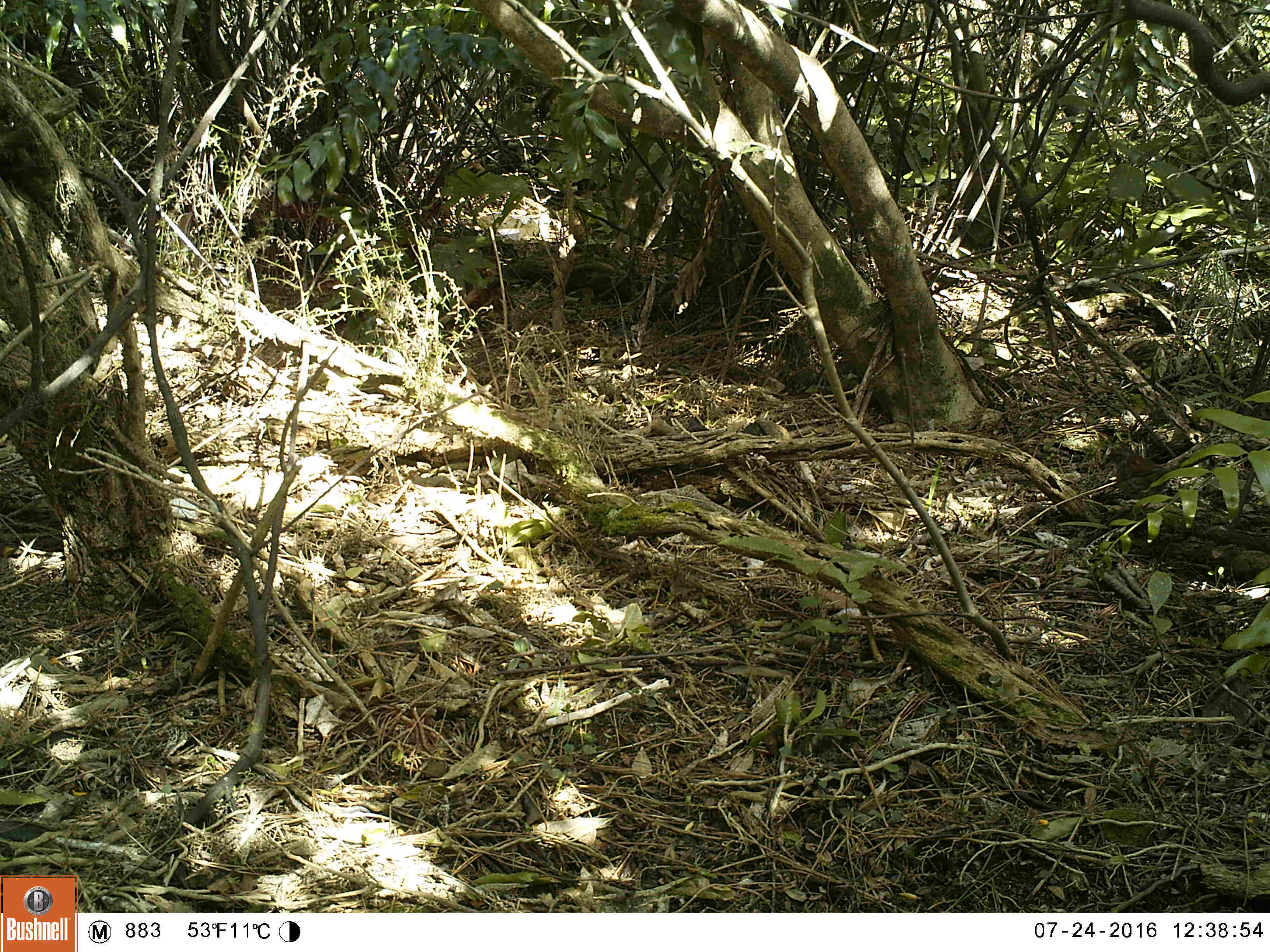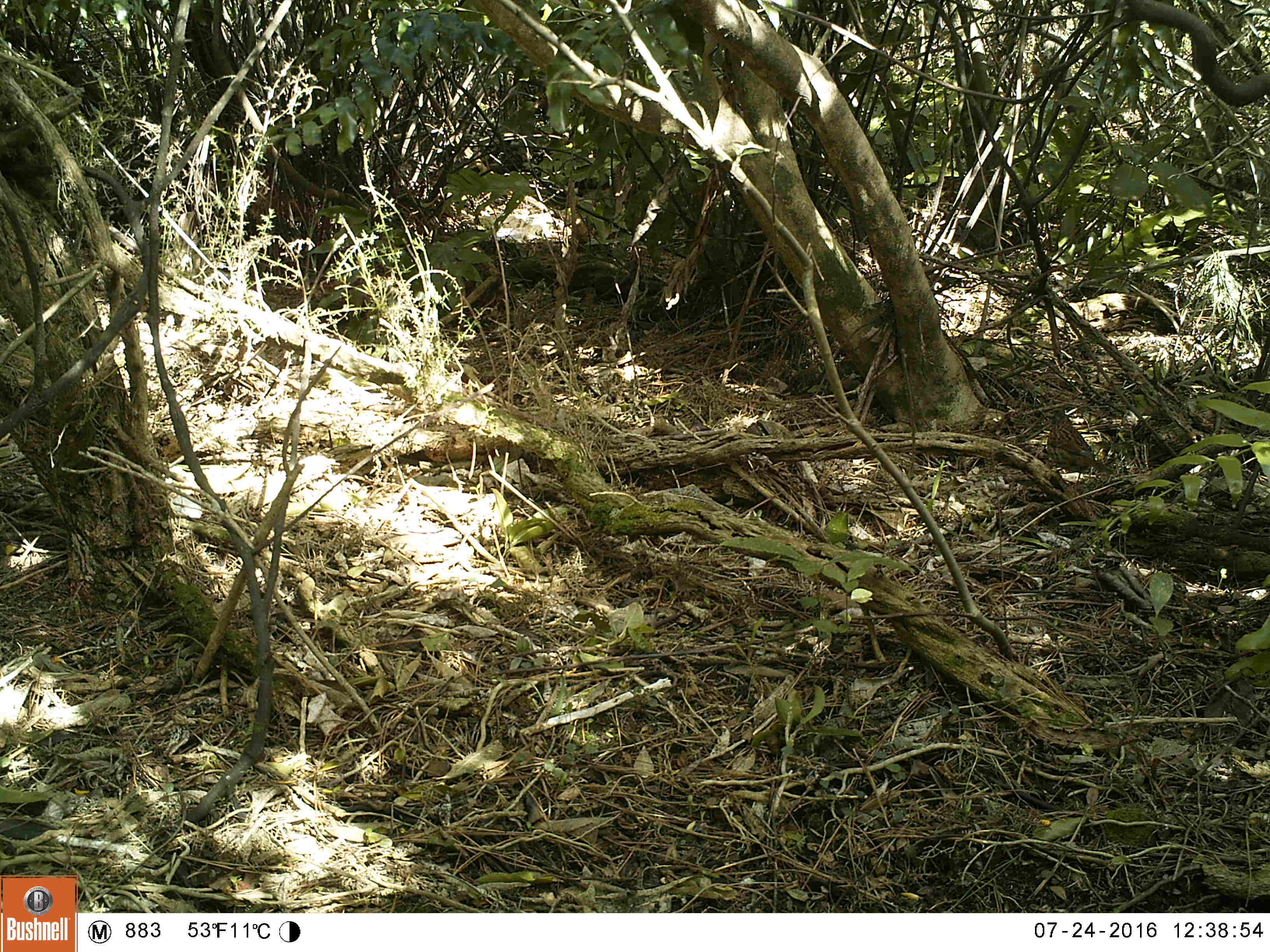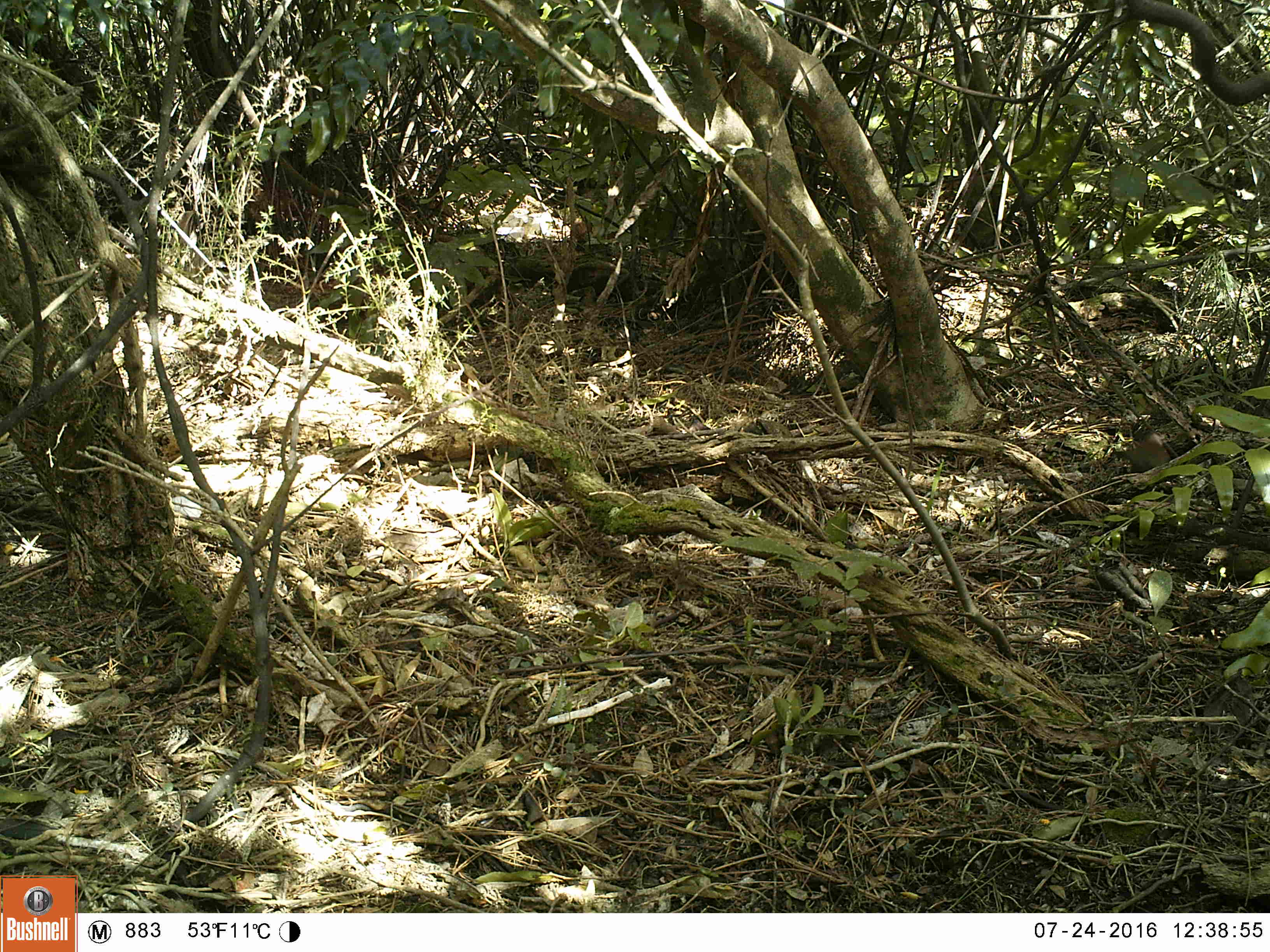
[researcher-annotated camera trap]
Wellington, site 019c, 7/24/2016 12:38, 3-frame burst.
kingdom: Animalia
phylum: Chordata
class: Aves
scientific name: Aves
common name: bird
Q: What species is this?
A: Bird (Aves).